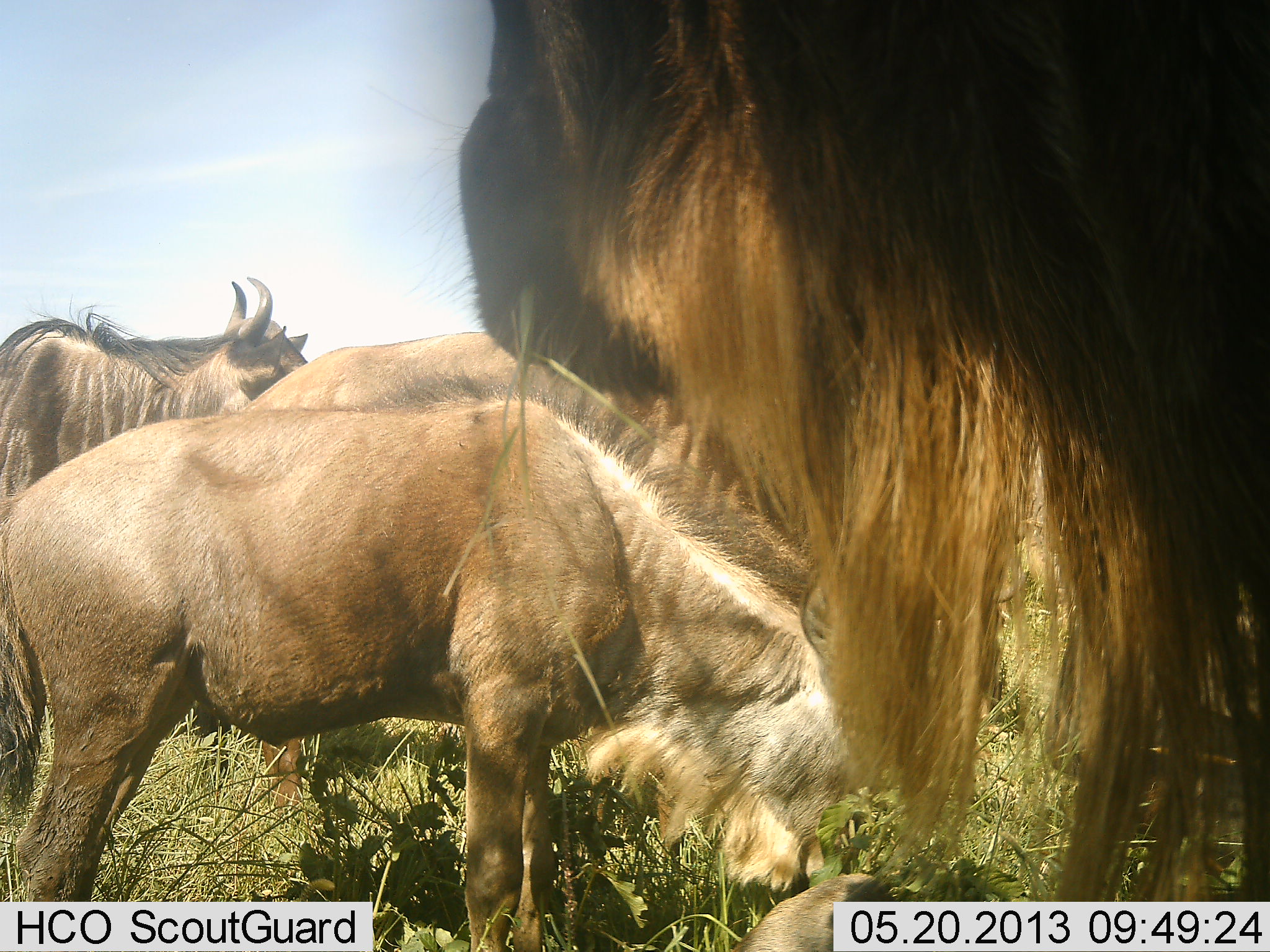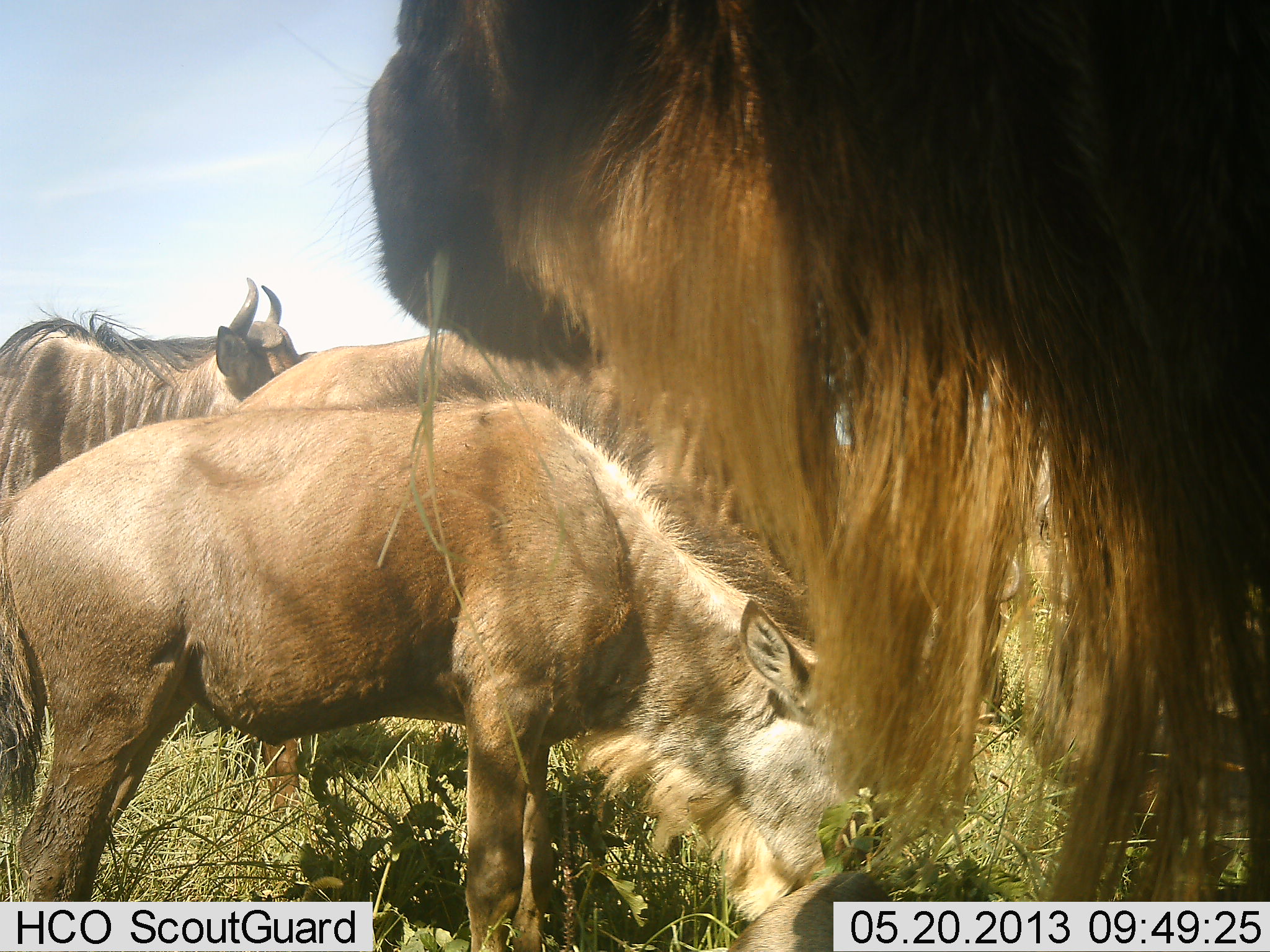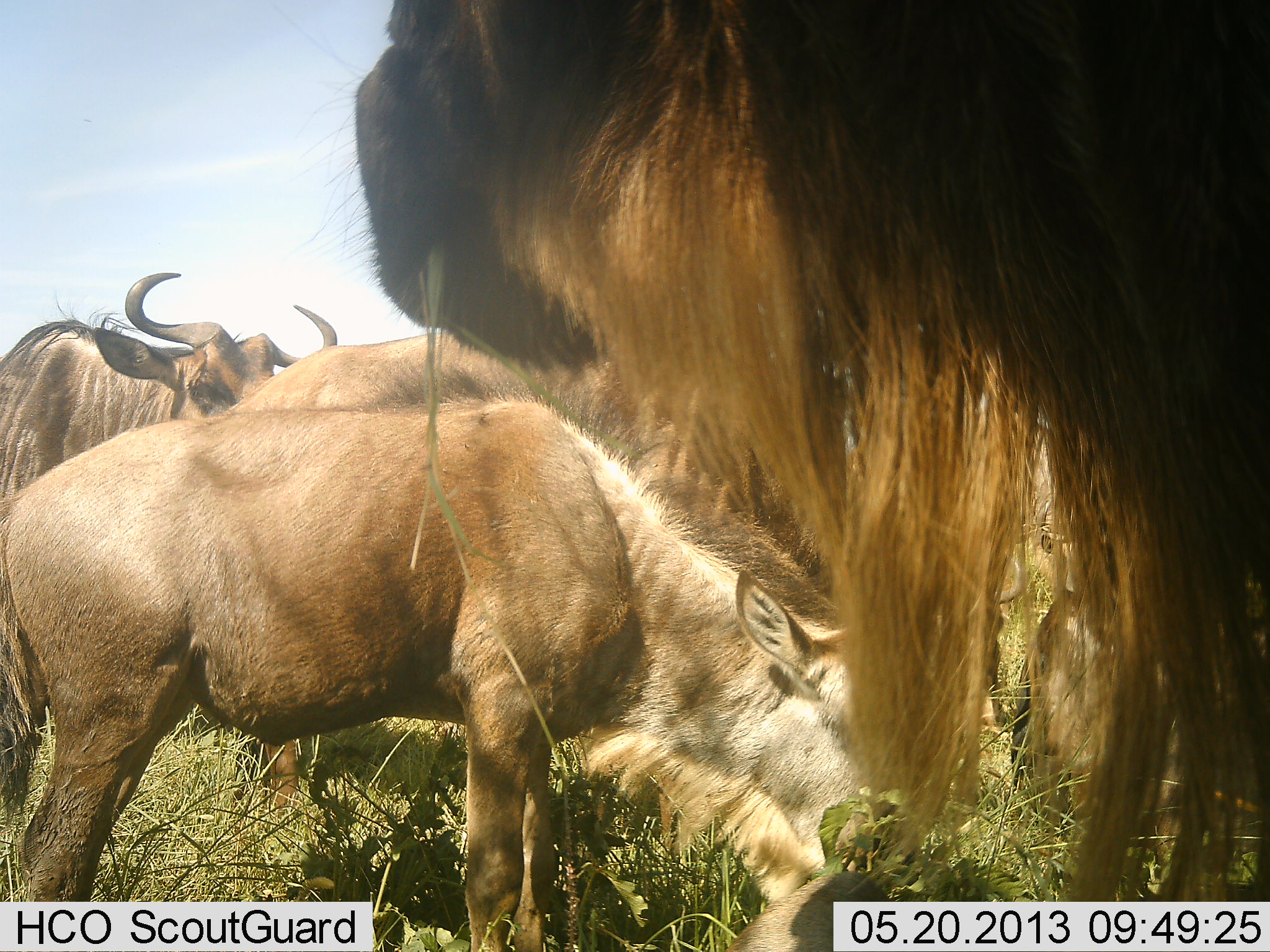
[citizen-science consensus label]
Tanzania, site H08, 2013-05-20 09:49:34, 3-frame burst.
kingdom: Animalia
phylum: Chordata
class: Mammalia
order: Artiodactyla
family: Bovidae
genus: Connochaetes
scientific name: Connochaetes taurinus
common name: blue wildebeest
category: wildebeest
Wildebeest (blue wildebeest) (Connochaetes taurinus), count 4. Behavior (volunteer vote fractions): standing 72%, resting 0%, moving 0%, interacting 11%. Young present (vote fraction): 22%. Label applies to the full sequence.